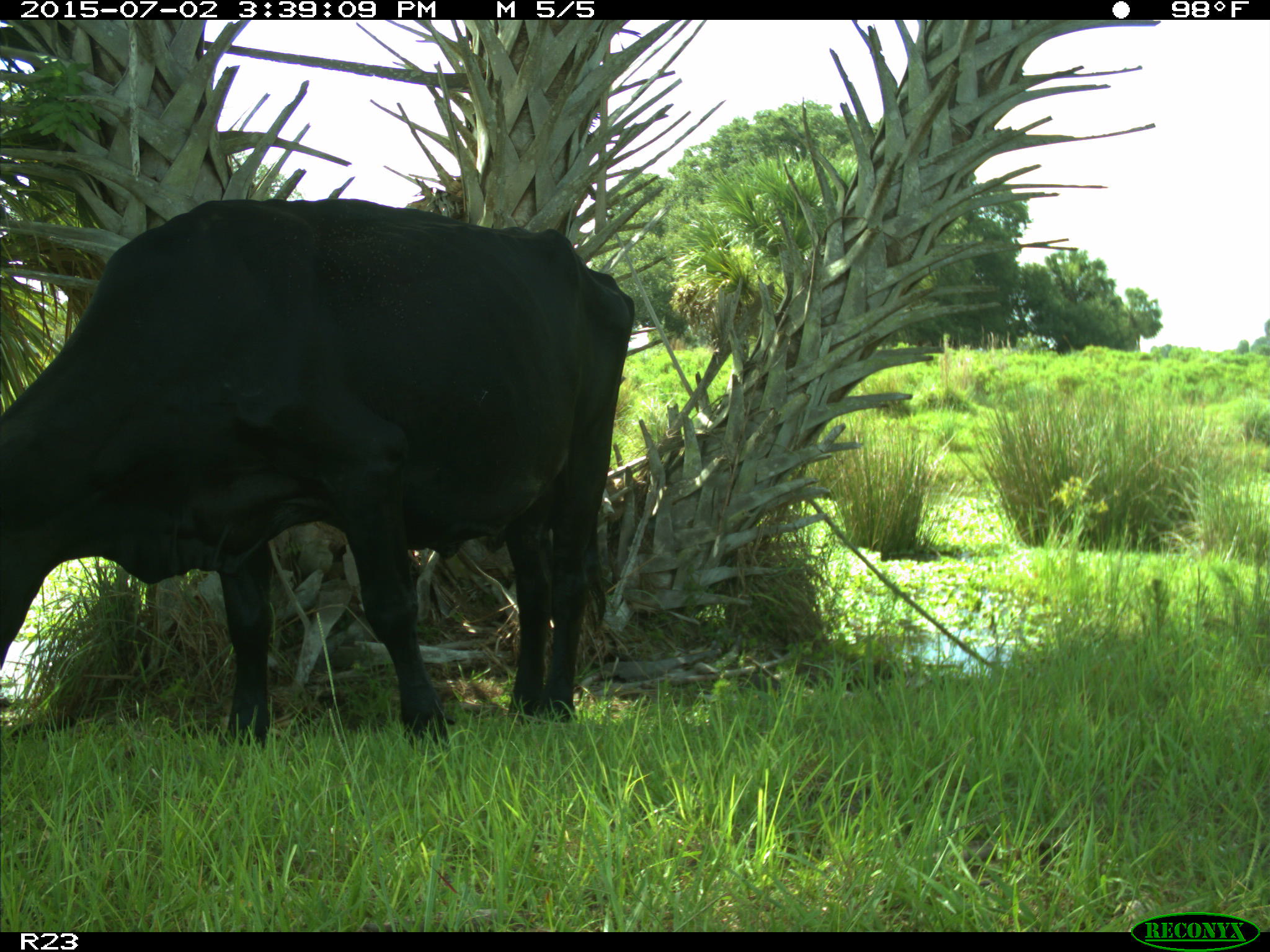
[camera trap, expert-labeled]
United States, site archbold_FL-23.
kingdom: Animalia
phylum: Chordata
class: Mammalia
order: Artiodactyla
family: Bovidae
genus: Bos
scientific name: Bos taurus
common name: domestic cow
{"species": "Bos taurus (domestic cow)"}